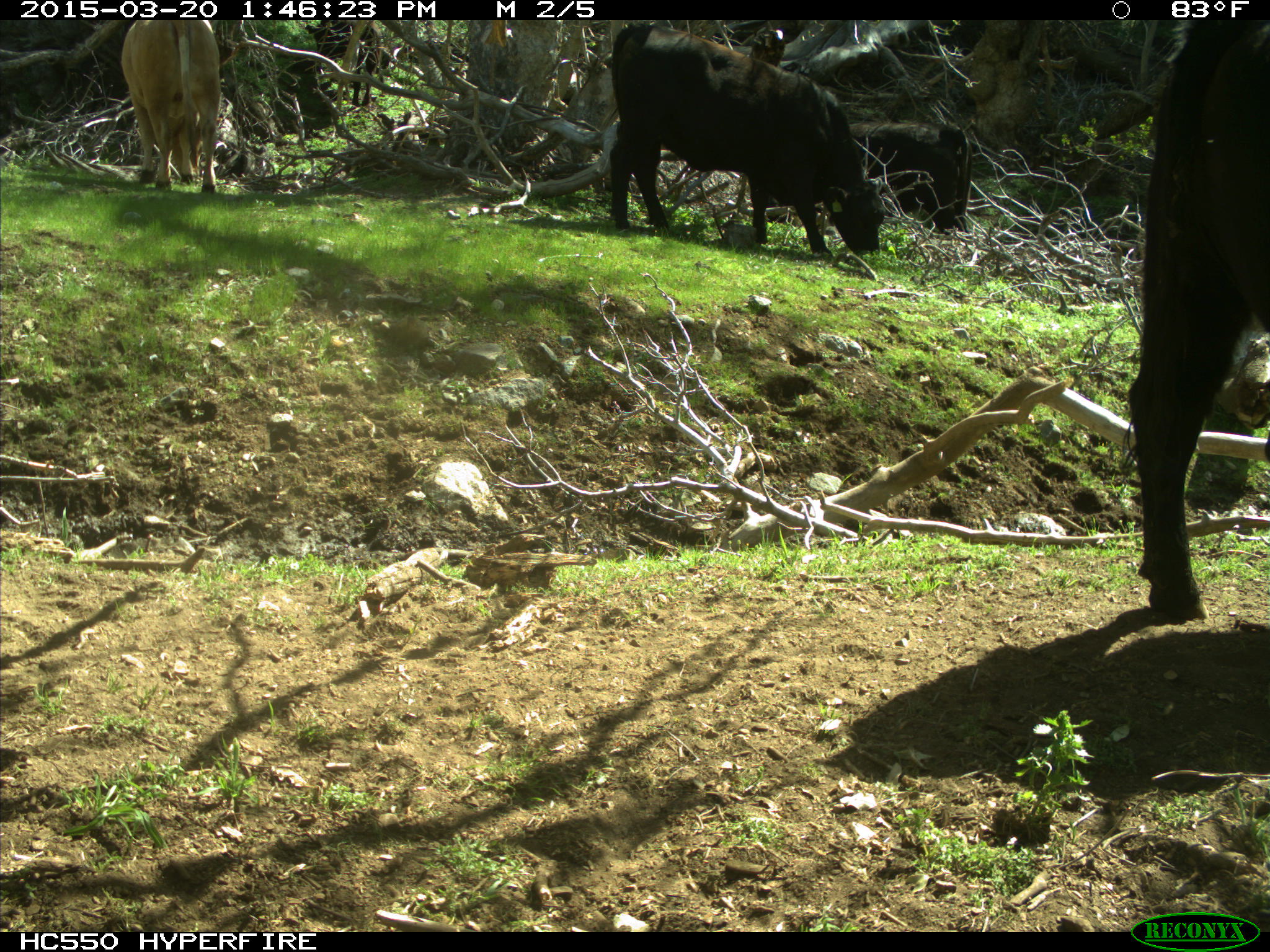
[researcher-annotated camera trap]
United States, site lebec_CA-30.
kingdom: Animalia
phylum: Chordata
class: Mammalia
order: Artiodactyla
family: Bovidae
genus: Bos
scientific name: Bos taurus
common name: domestic cow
Bos taurus (domestic cow).